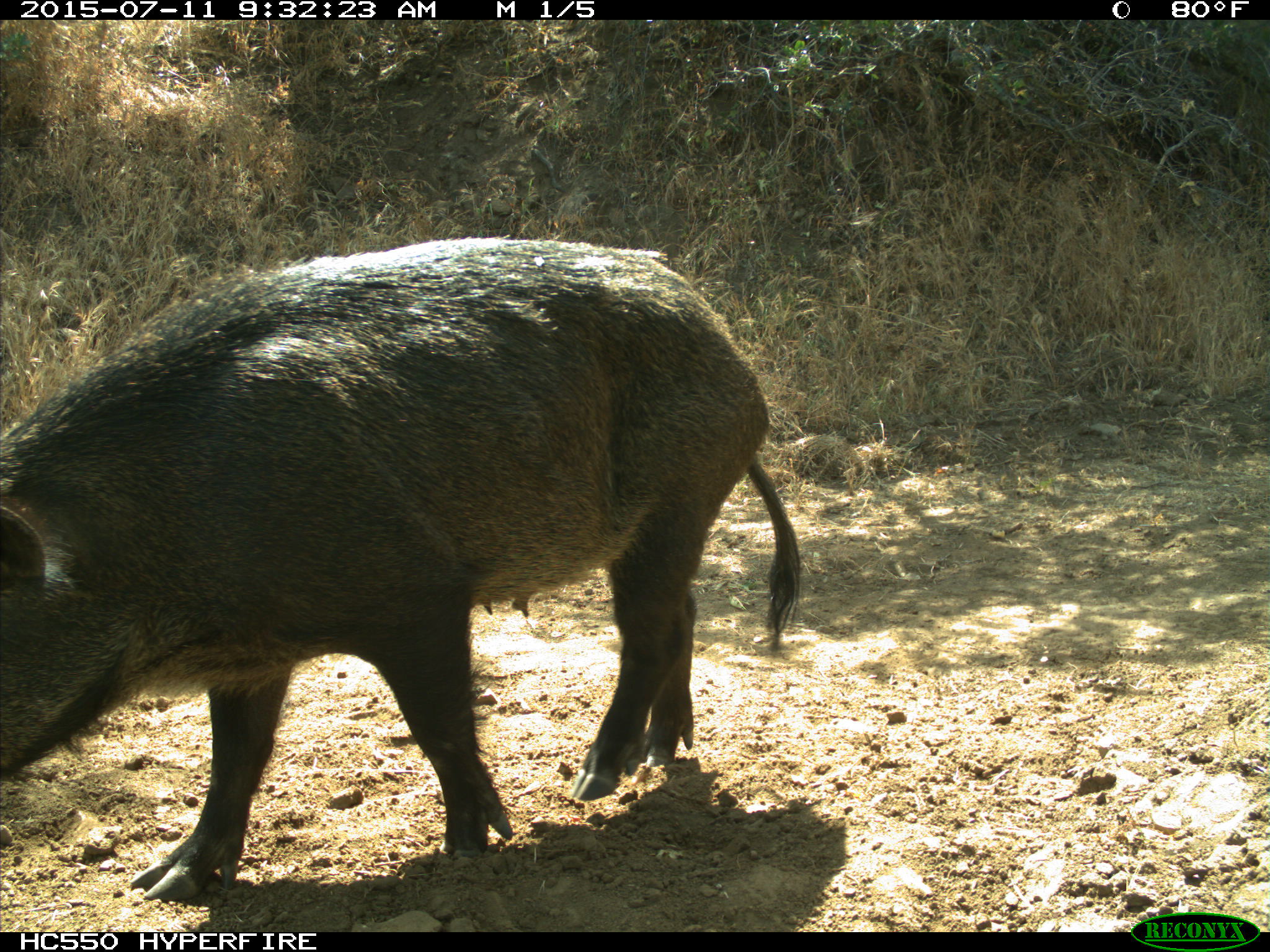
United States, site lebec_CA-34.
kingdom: Animalia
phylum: Chordata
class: Mammalia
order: Artiodactyla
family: Suidae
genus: Sus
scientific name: Sus scrofa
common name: wild boar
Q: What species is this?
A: Sus scrofa (wild boar).